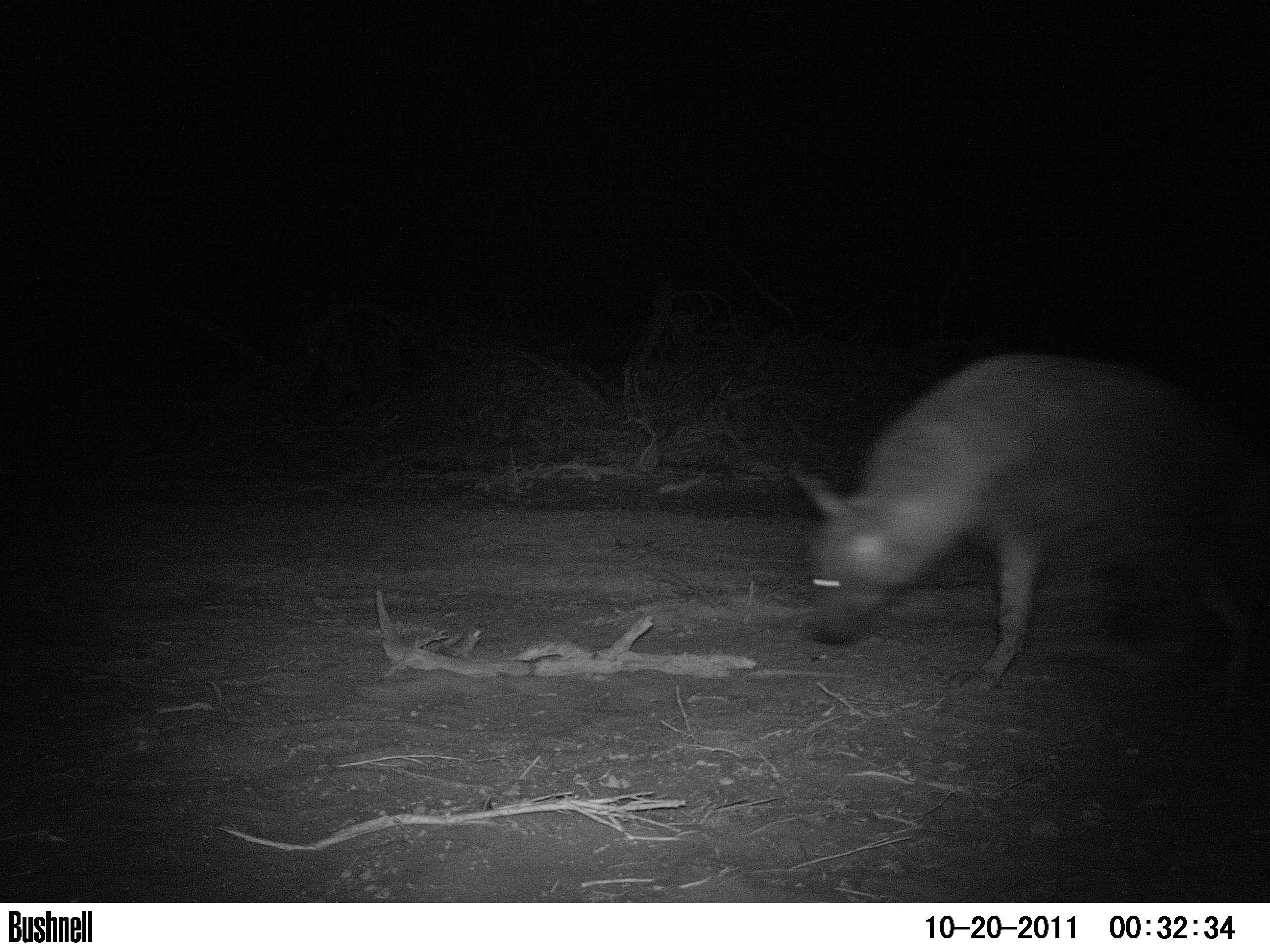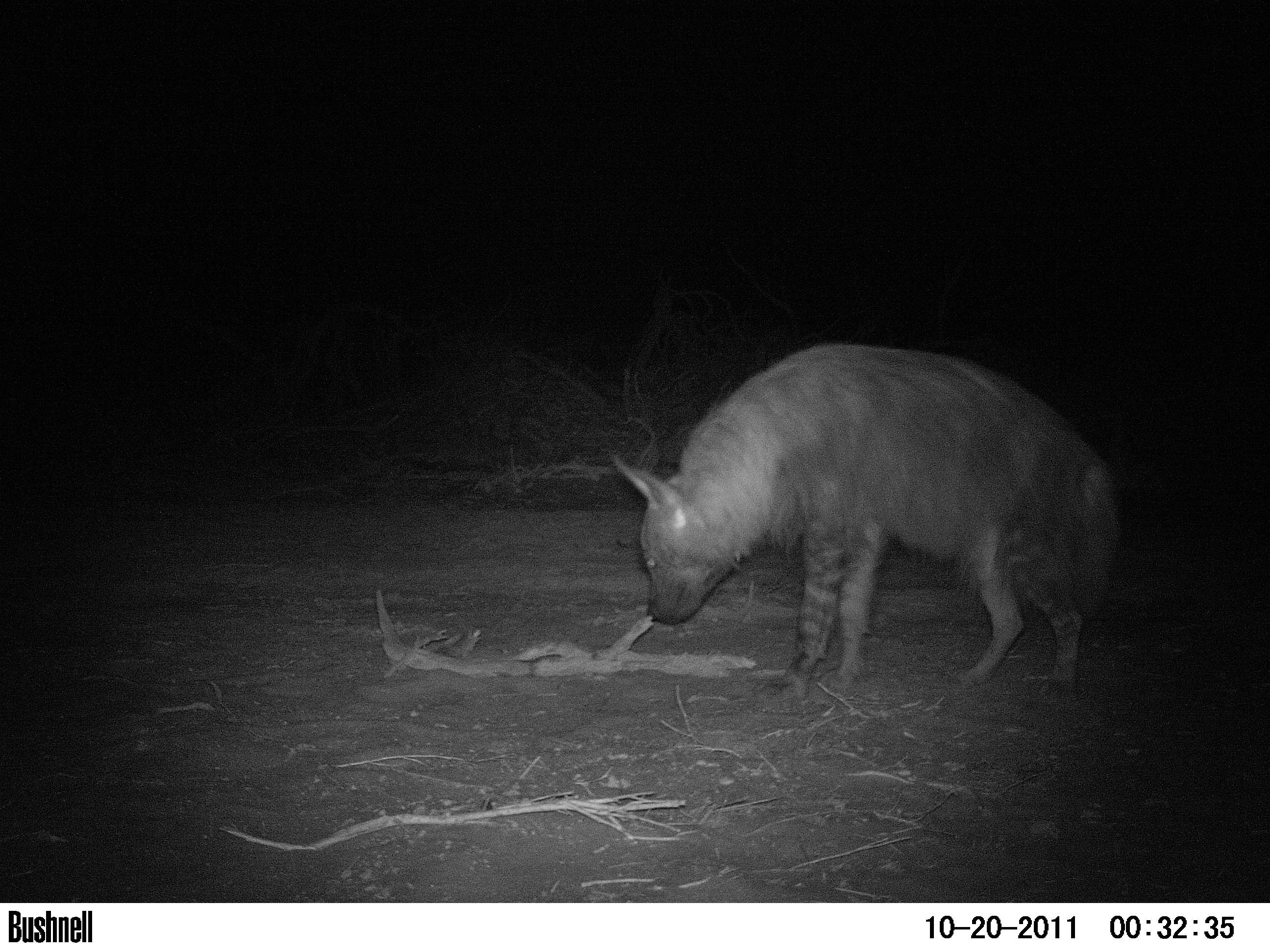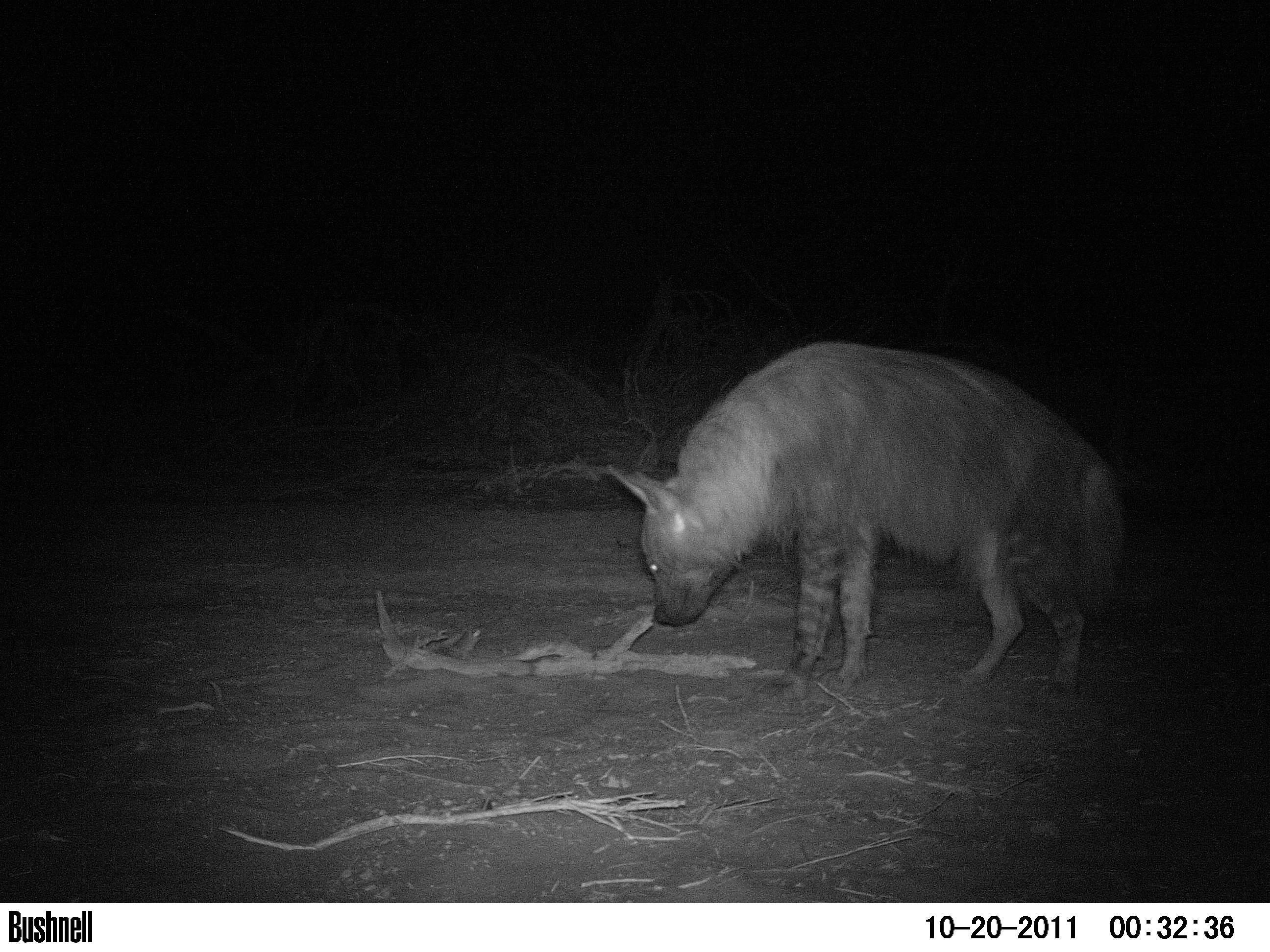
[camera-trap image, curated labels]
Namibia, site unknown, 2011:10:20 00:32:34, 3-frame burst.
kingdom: Animalia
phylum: Chordata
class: Mammalia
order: Carnivora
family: Hyaenidae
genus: Parahyaena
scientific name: Parahyaena brunnea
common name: brown hyena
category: hyaena brunnea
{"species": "hyaena brunnea (brown hyena) (Parahyaena brunnea)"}